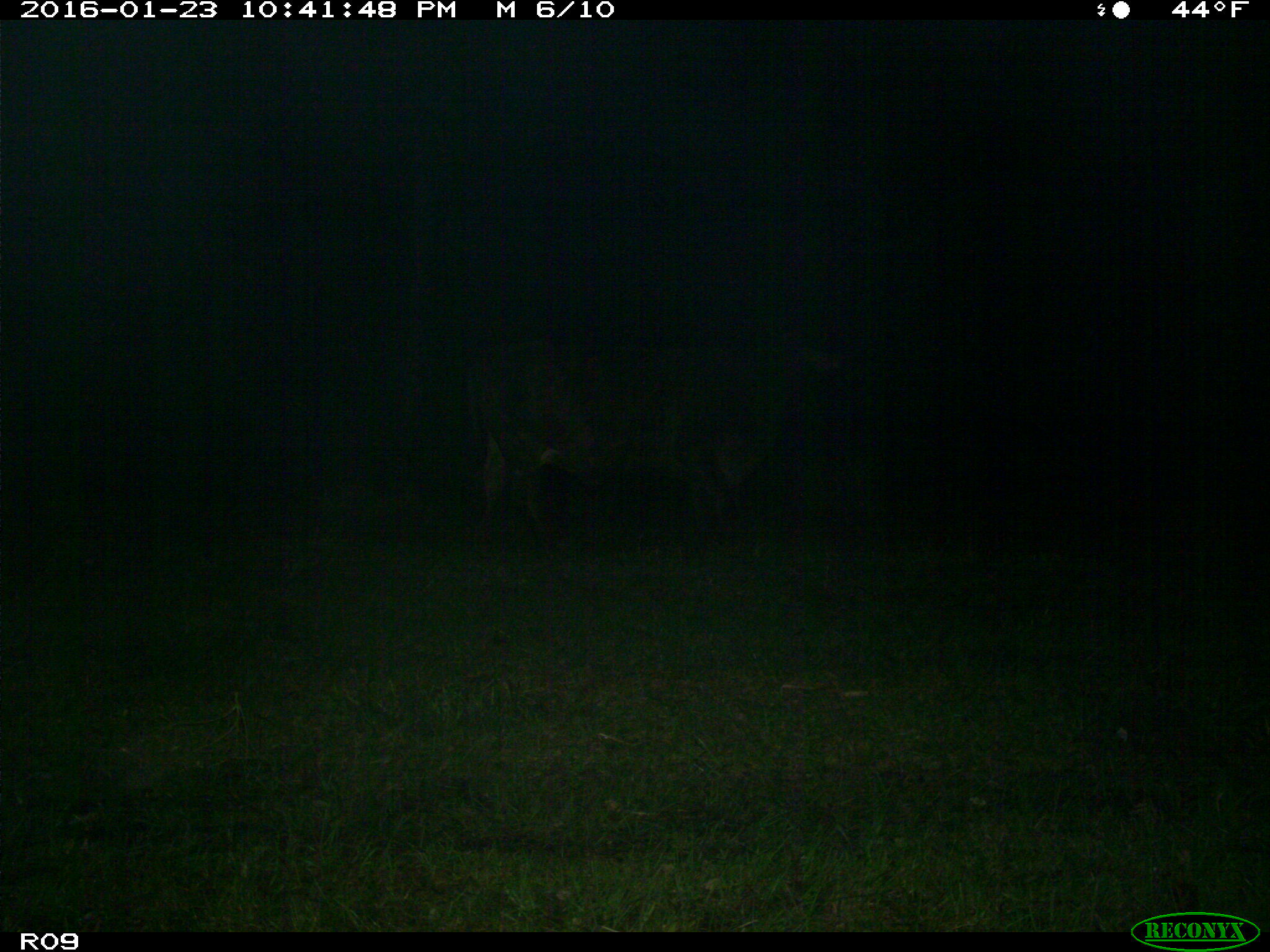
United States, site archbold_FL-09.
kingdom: Animalia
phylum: Chordata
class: Mammalia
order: Artiodactyla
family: Bovidae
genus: Bos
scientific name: Bos taurus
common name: domestic cow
Bos taurus (domestic cow).